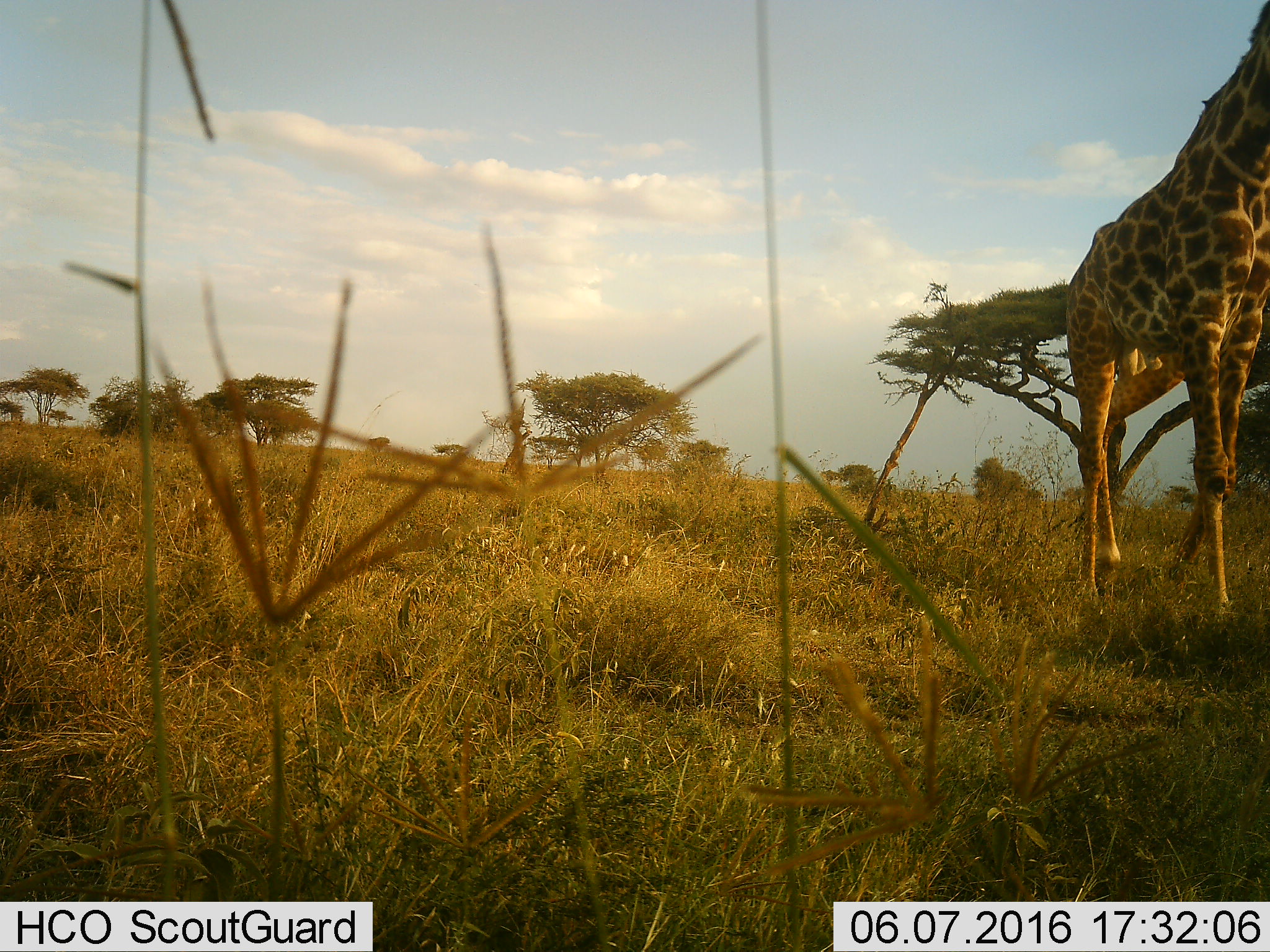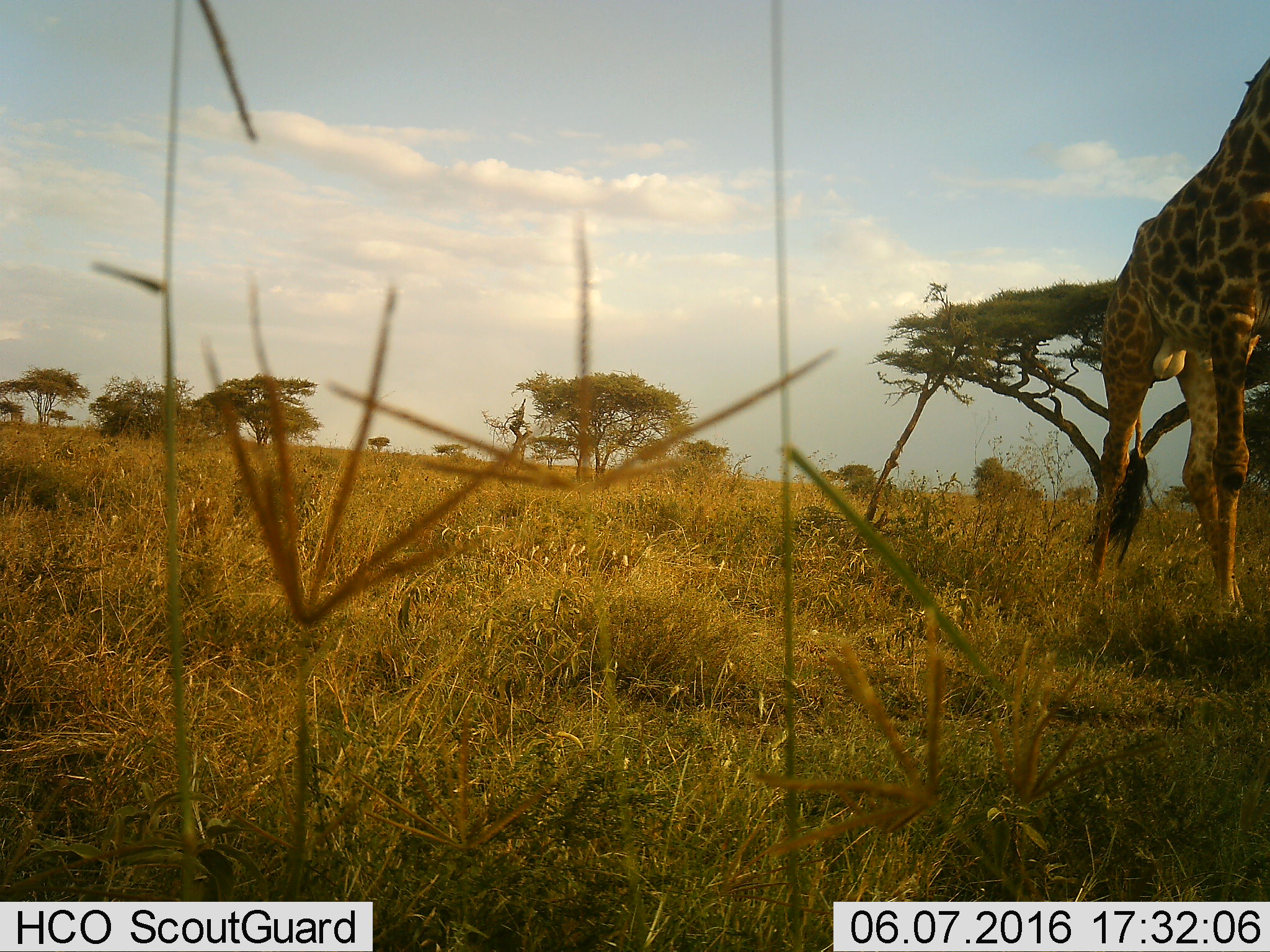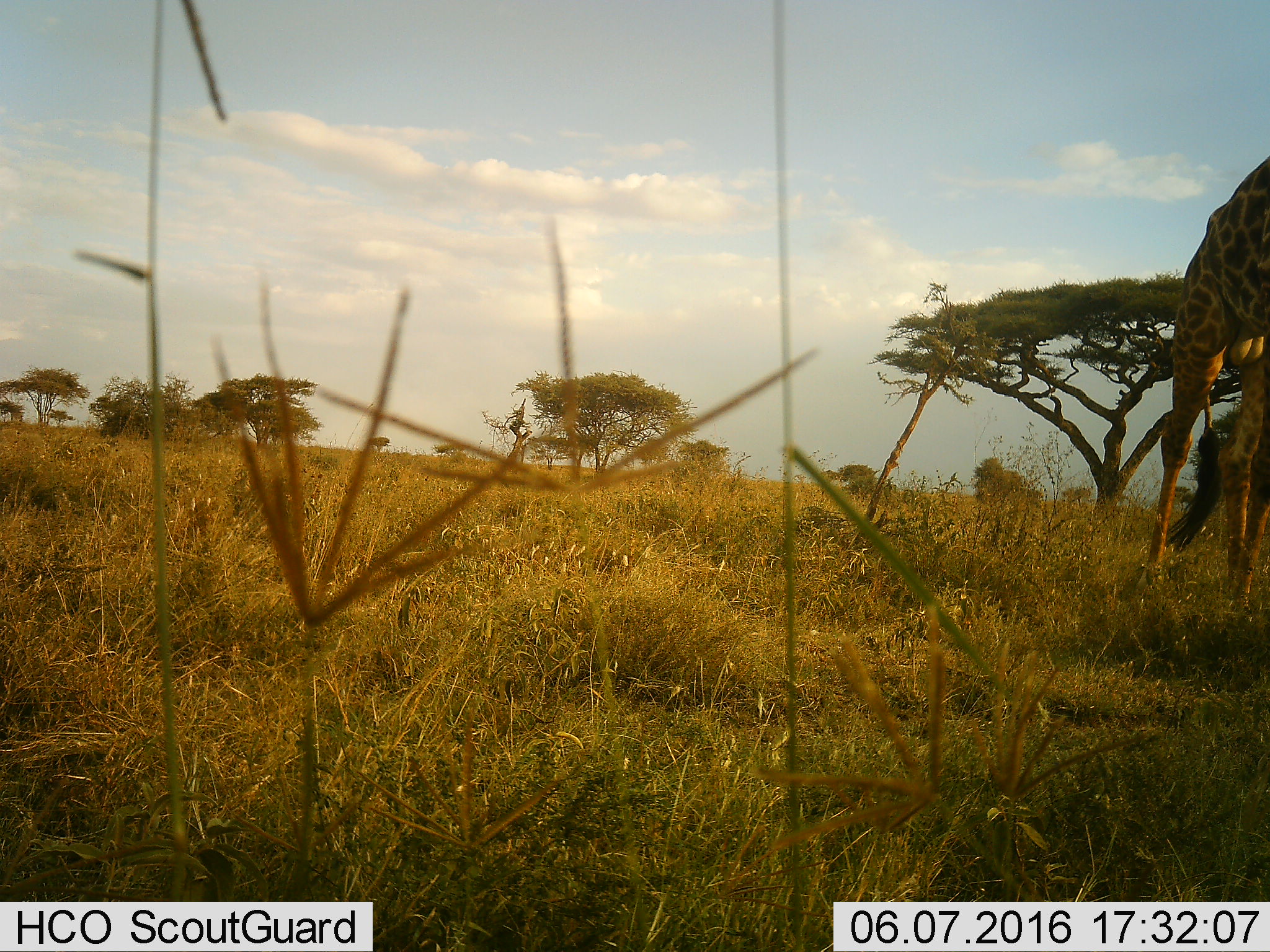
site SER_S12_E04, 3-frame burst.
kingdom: Animalia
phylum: Chordata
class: Mammalia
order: Artiodactyla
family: Giraffidae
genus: Giraffa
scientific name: Giraffa camelopardalis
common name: giraffe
Giraffe (Giraffa camelopardalis), count 1. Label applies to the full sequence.